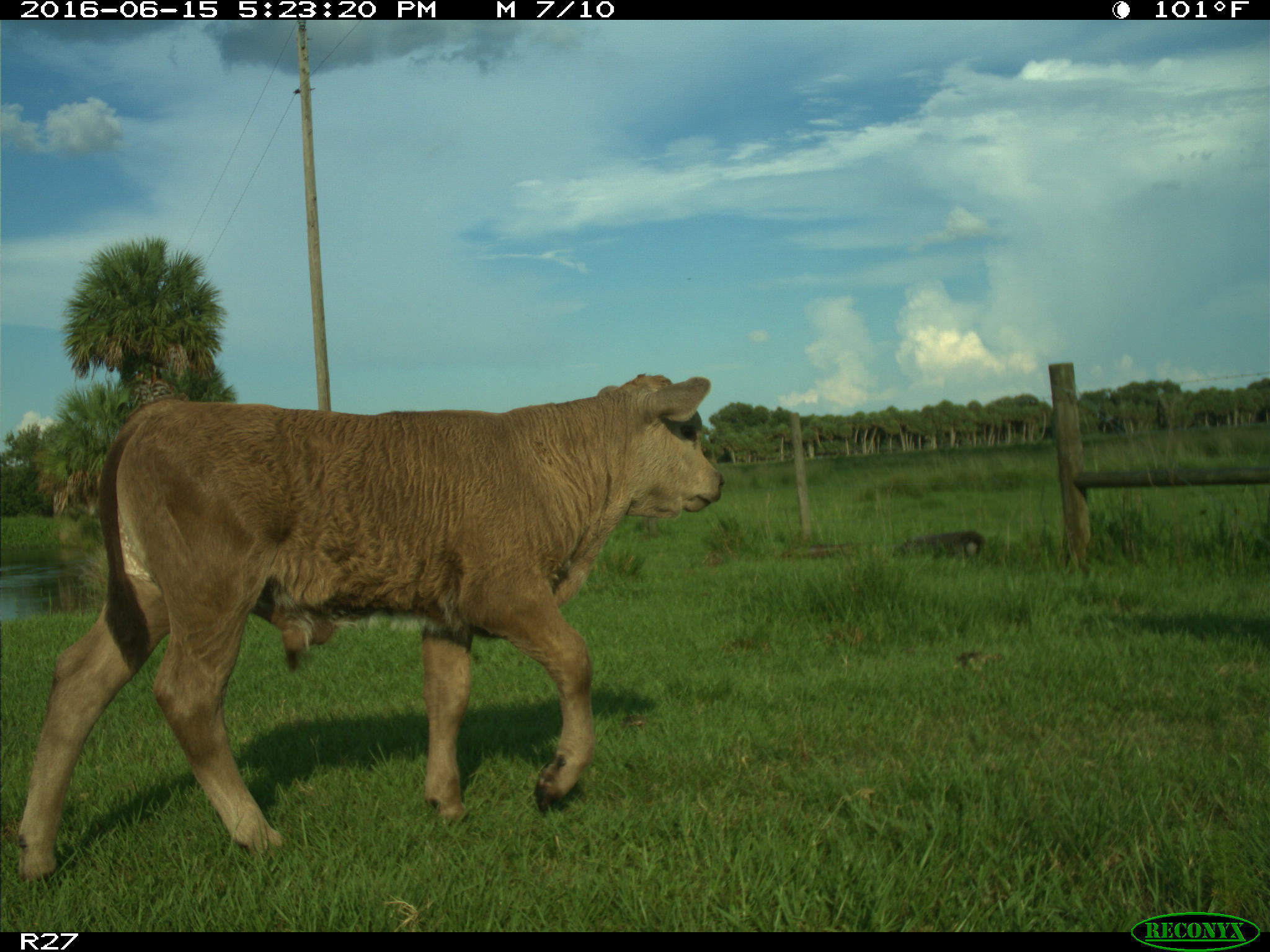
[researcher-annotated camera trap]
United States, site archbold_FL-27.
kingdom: Animalia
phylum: Chordata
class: Mammalia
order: Artiodactyla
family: Bovidae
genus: Bos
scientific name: Bos taurus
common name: domestic cow